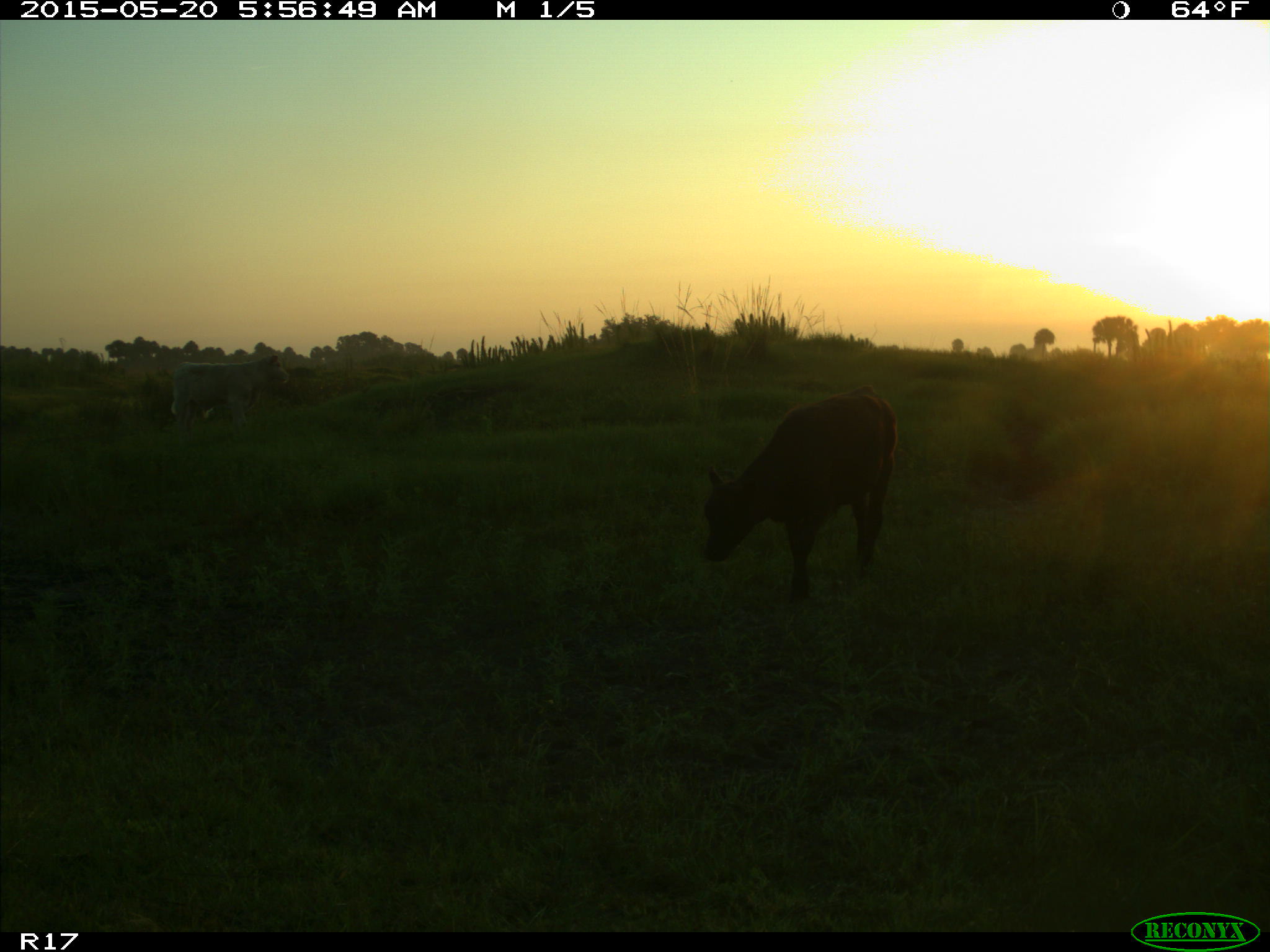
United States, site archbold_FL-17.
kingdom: Animalia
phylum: Chordata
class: Mammalia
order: Artiodactyla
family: Bovidae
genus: Bos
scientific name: Bos taurus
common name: domestic cow